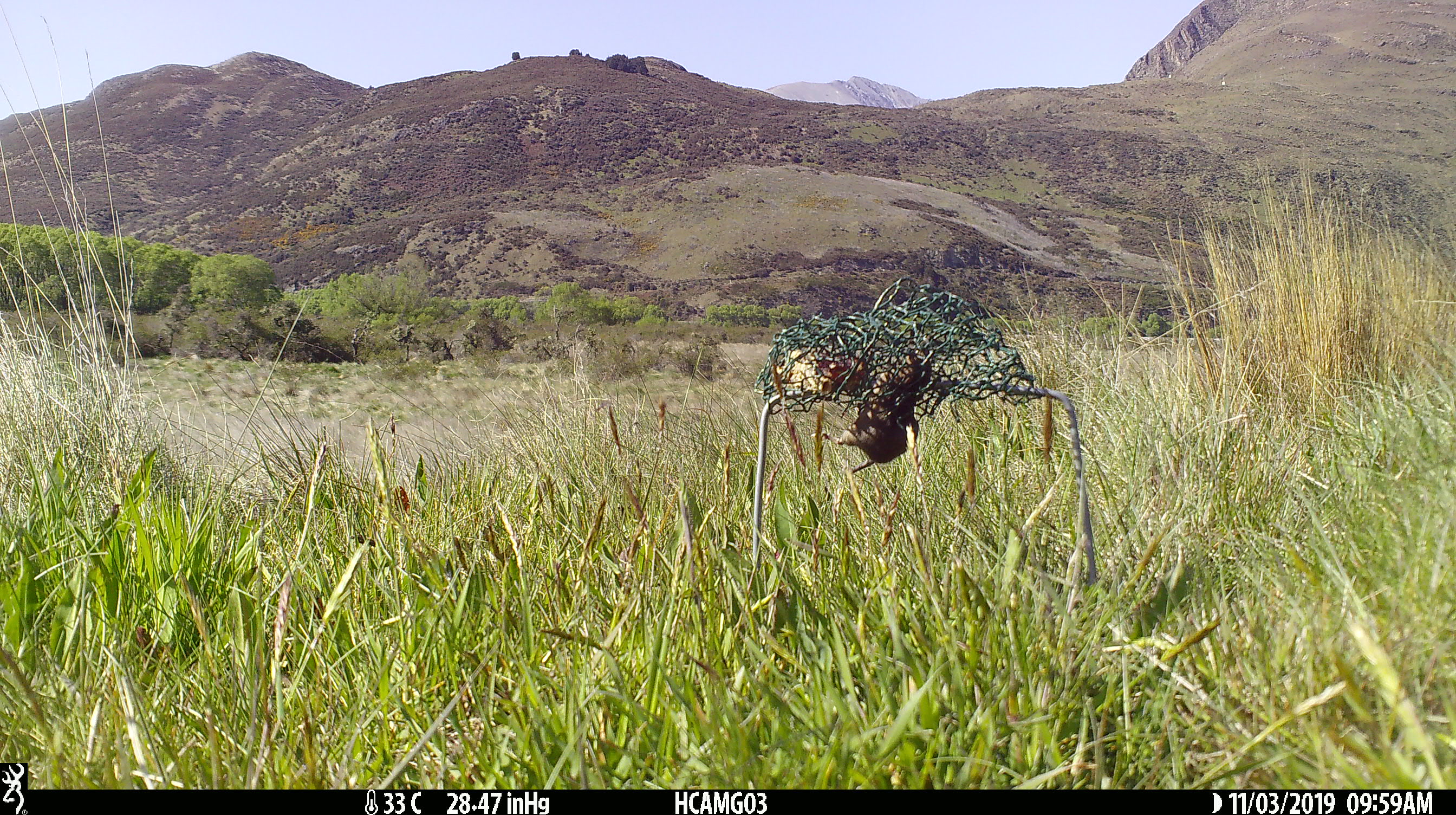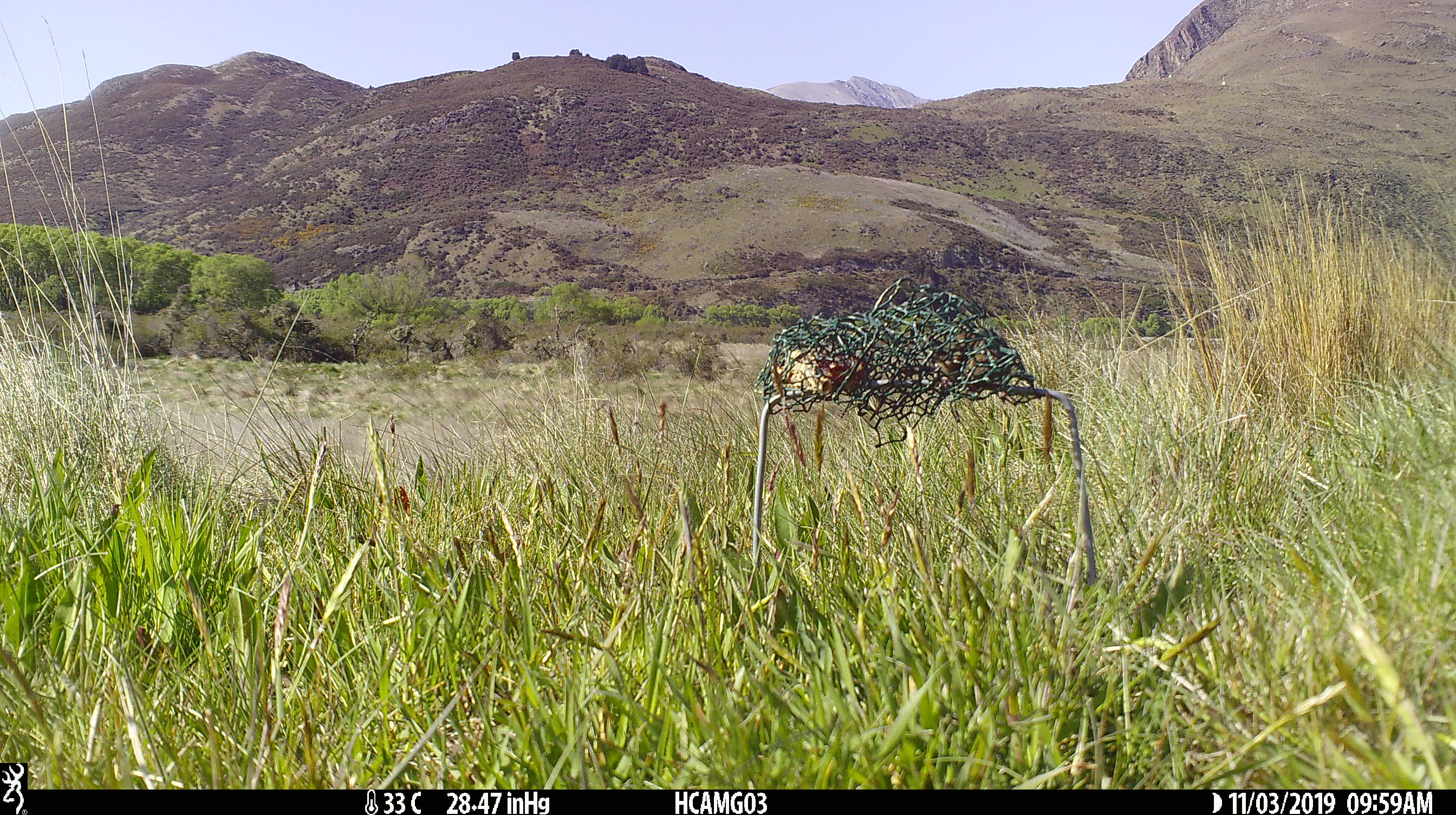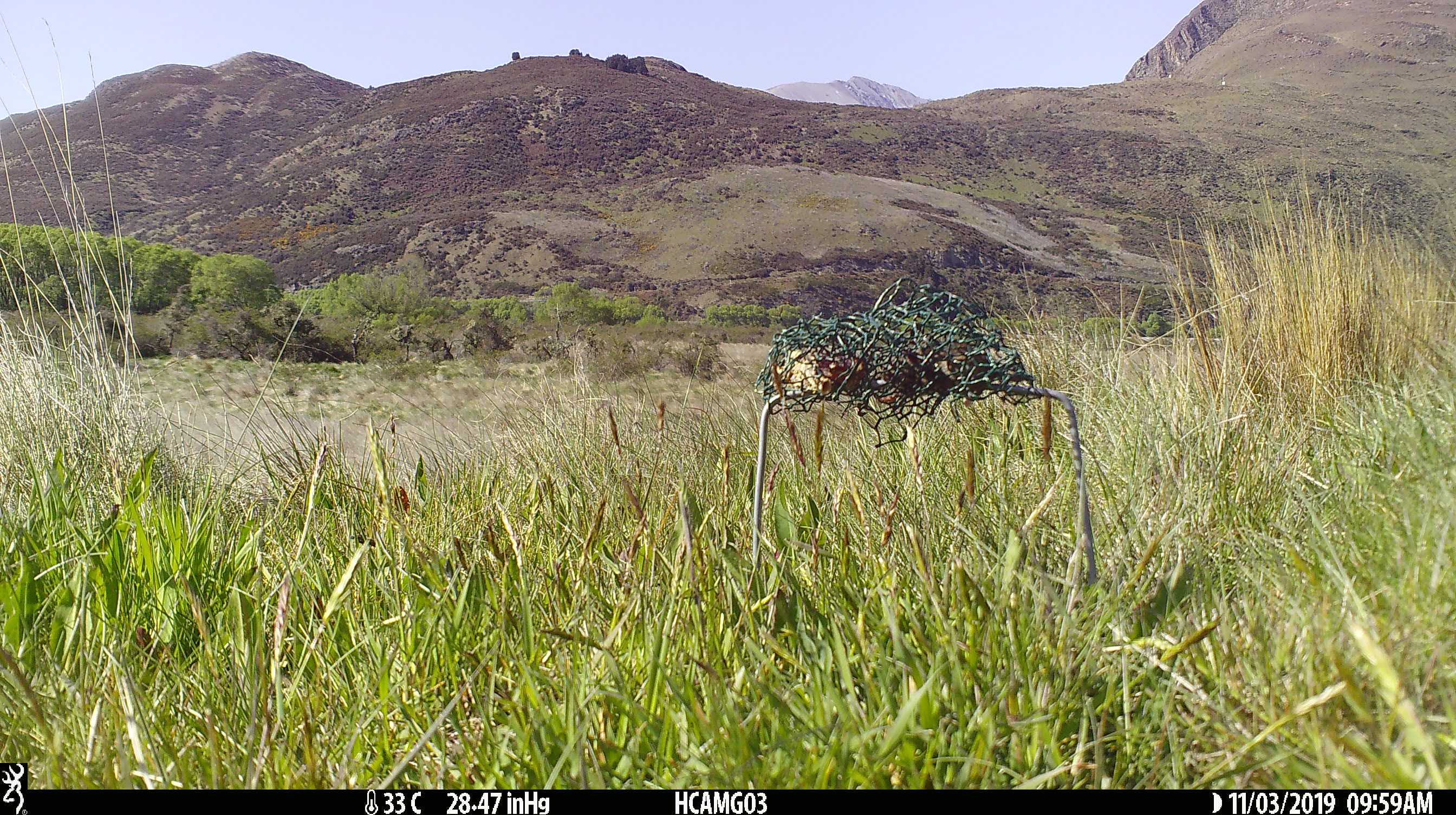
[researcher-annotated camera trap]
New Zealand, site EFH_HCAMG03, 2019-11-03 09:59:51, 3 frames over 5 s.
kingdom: Animalia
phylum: Chordata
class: Mammalia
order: Rodentia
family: Muridae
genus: Mus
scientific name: Mus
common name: mouse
Mouse (Mus).